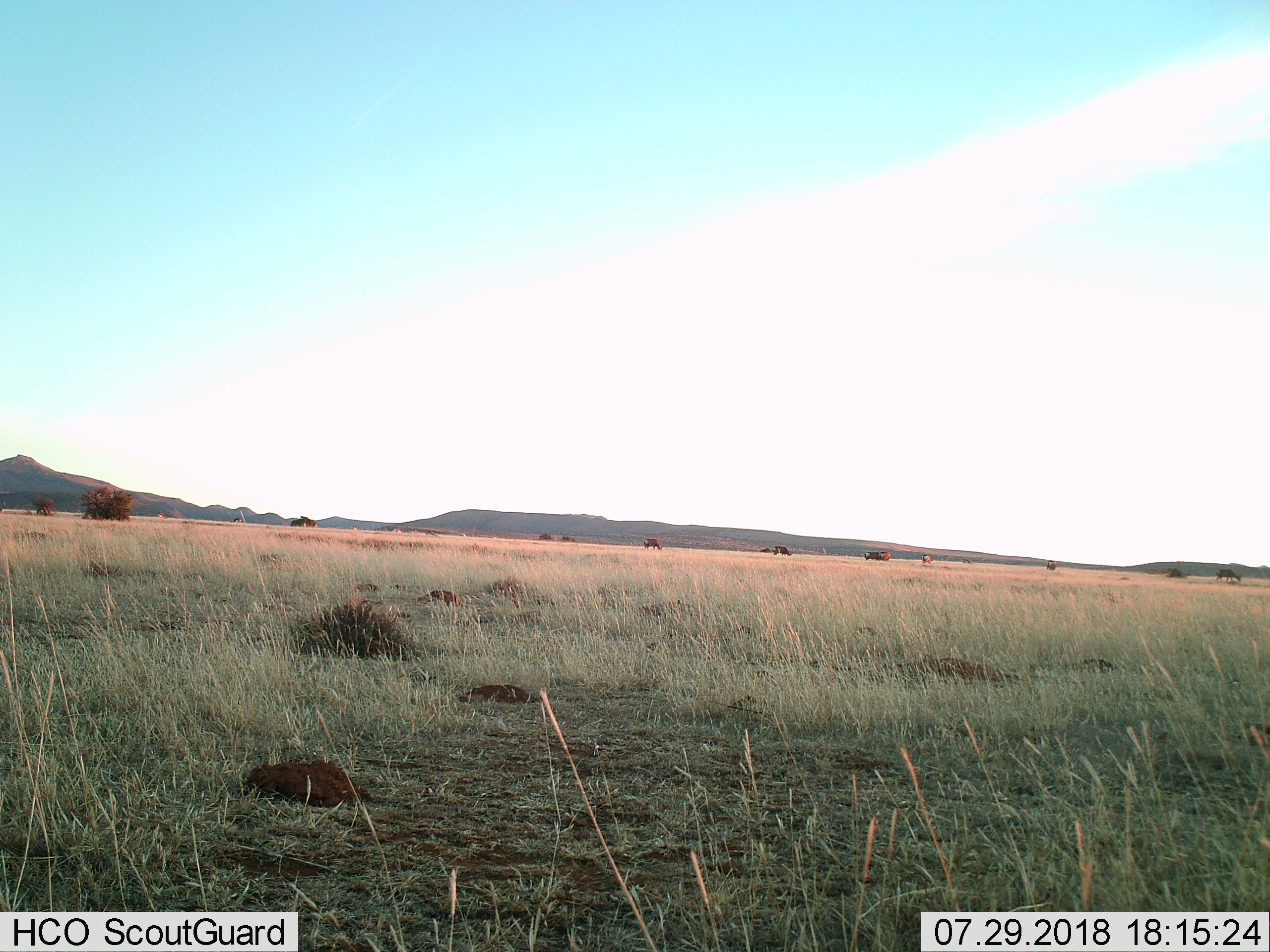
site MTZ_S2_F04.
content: unidentified animal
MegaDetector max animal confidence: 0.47